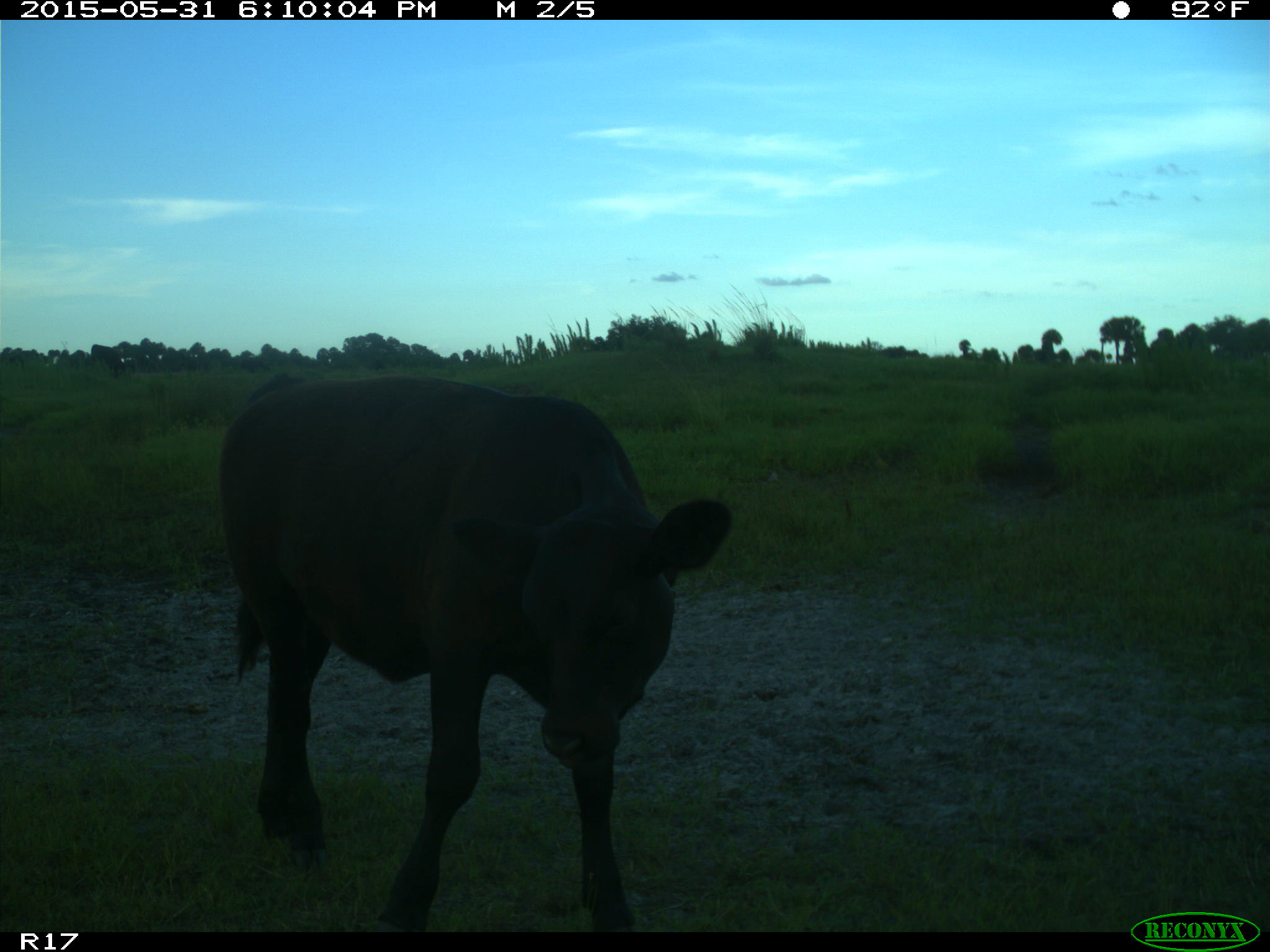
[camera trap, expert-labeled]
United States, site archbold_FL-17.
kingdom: Animalia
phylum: Chordata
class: Mammalia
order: Artiodactyla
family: Bovidae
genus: Bos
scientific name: Bos taurus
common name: domestic cow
Bos taurus (domestic cow).